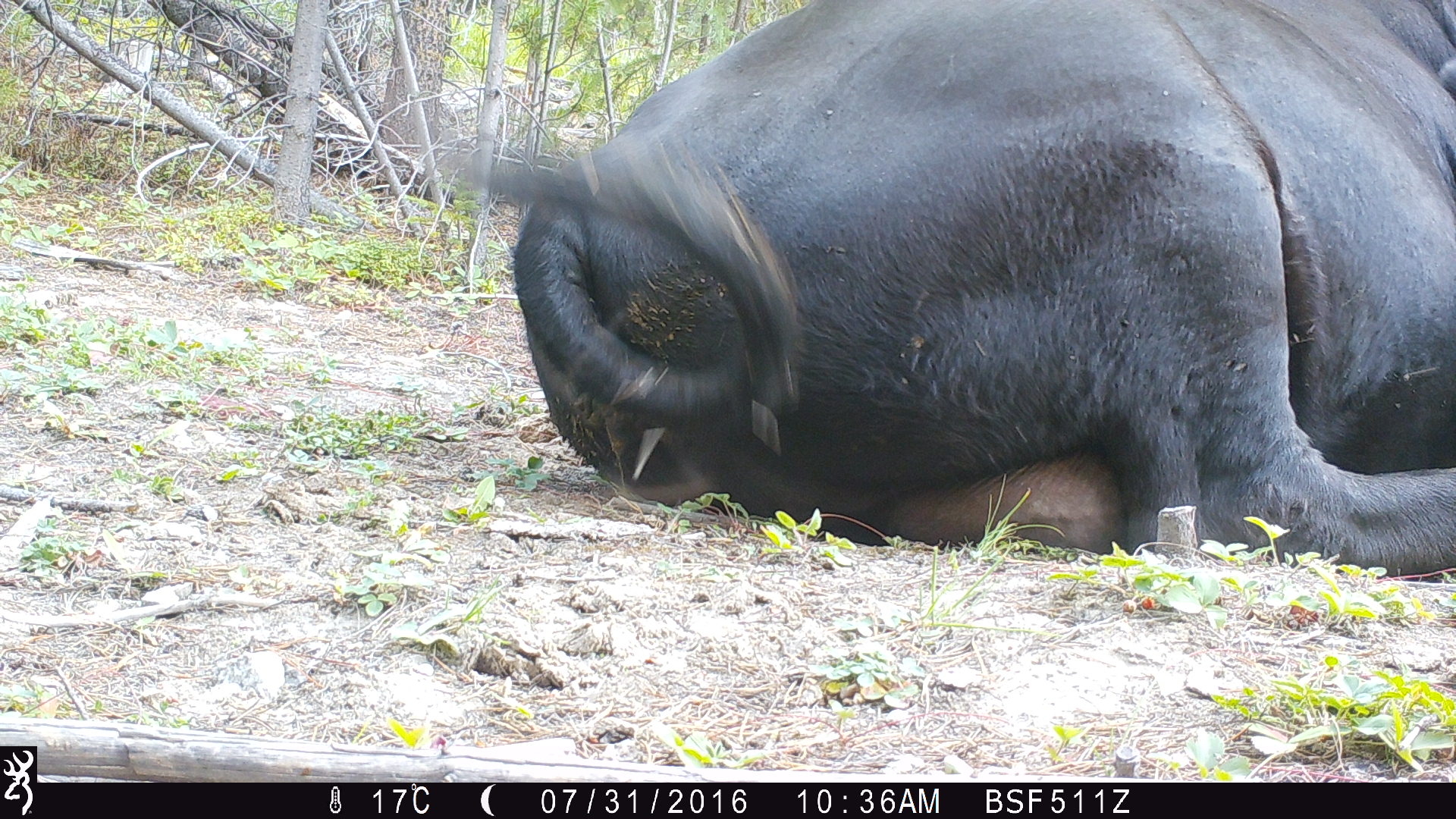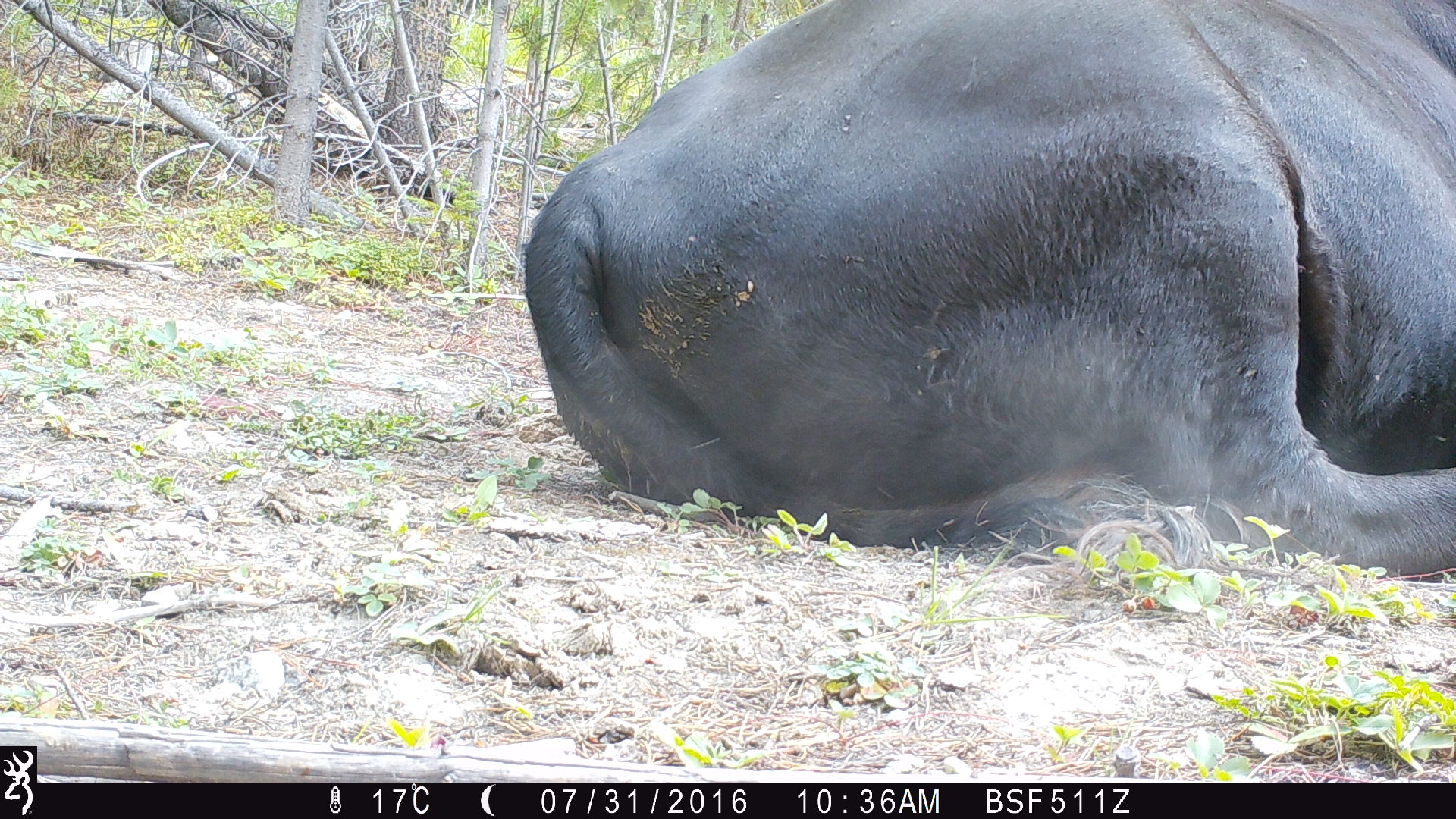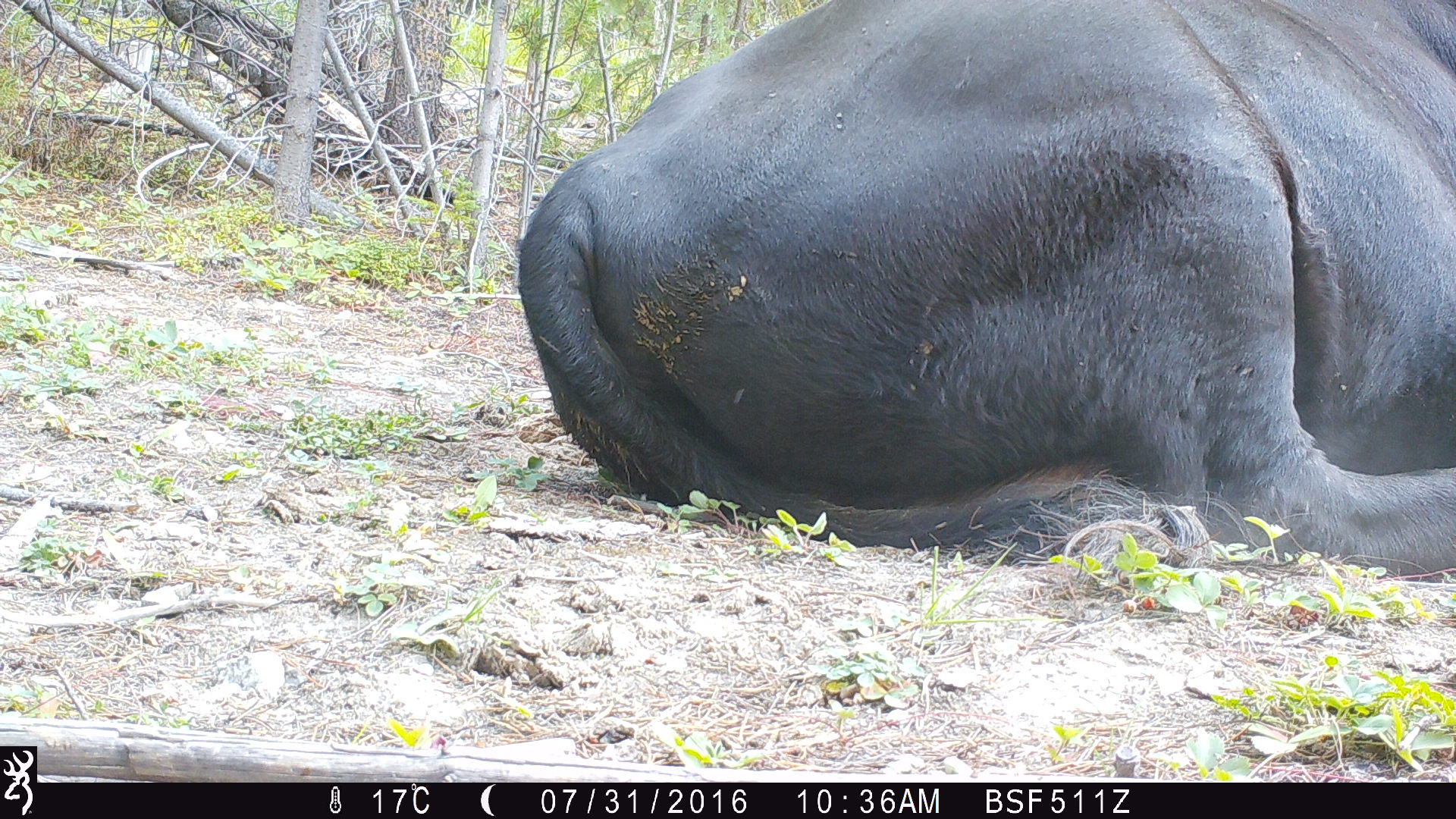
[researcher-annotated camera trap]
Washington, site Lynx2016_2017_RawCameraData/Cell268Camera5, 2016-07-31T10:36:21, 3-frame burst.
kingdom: Animalia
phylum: Chordata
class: Mammalia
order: Artiodactyla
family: Bovidae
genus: Bos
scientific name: Bos taurus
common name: domestic cattle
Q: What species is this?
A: Domestic cattle (Bos taurus).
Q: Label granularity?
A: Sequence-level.